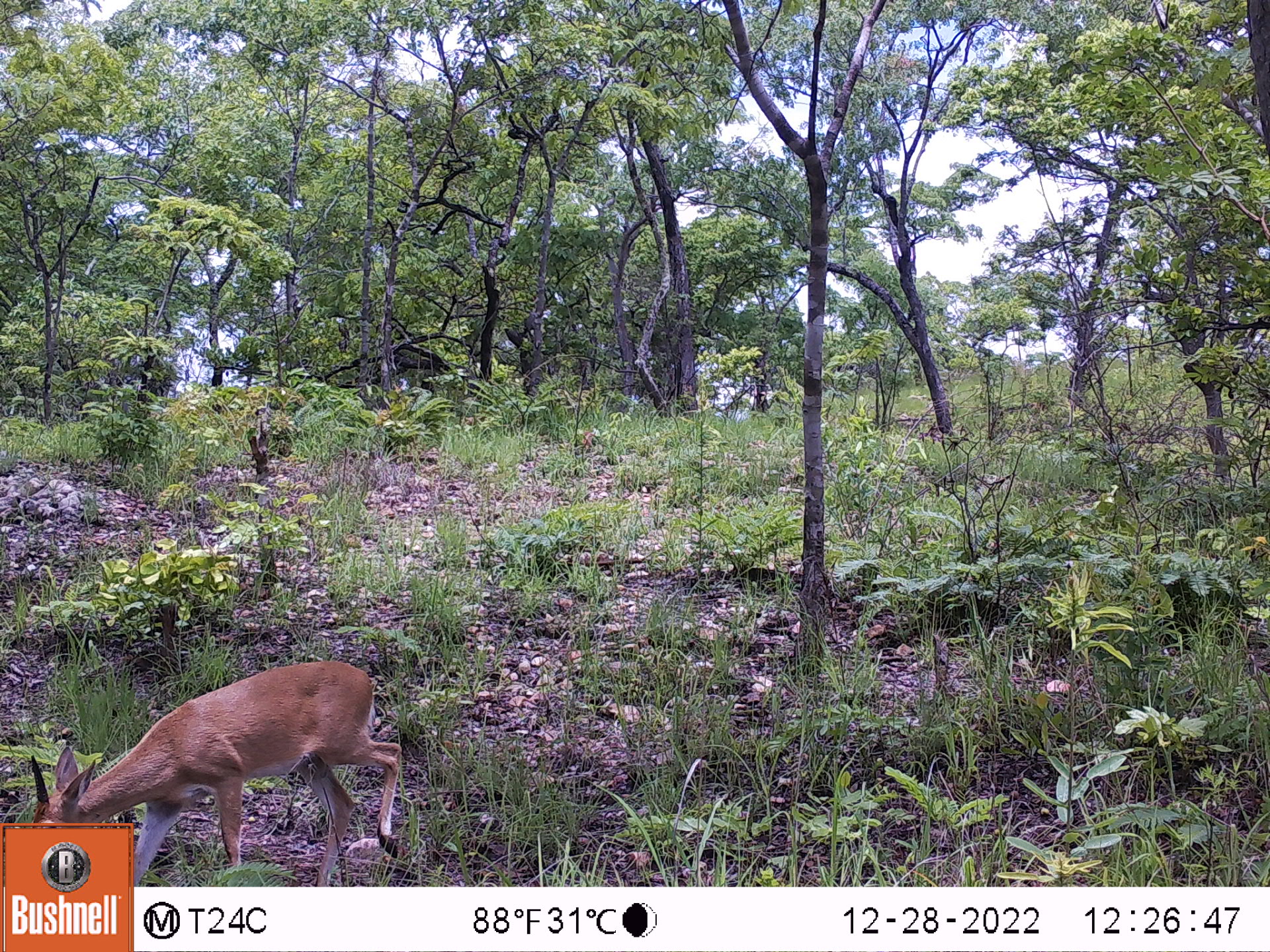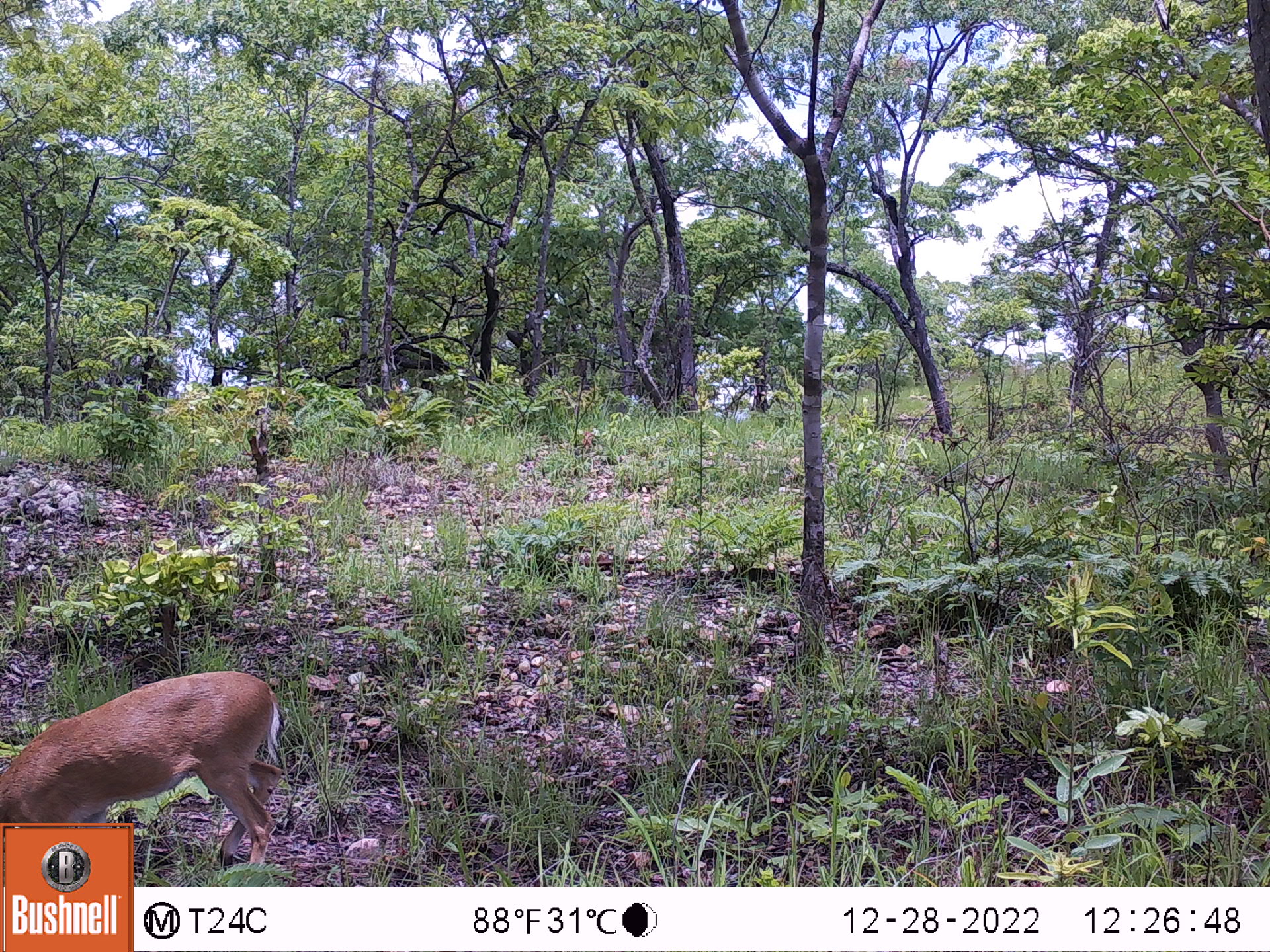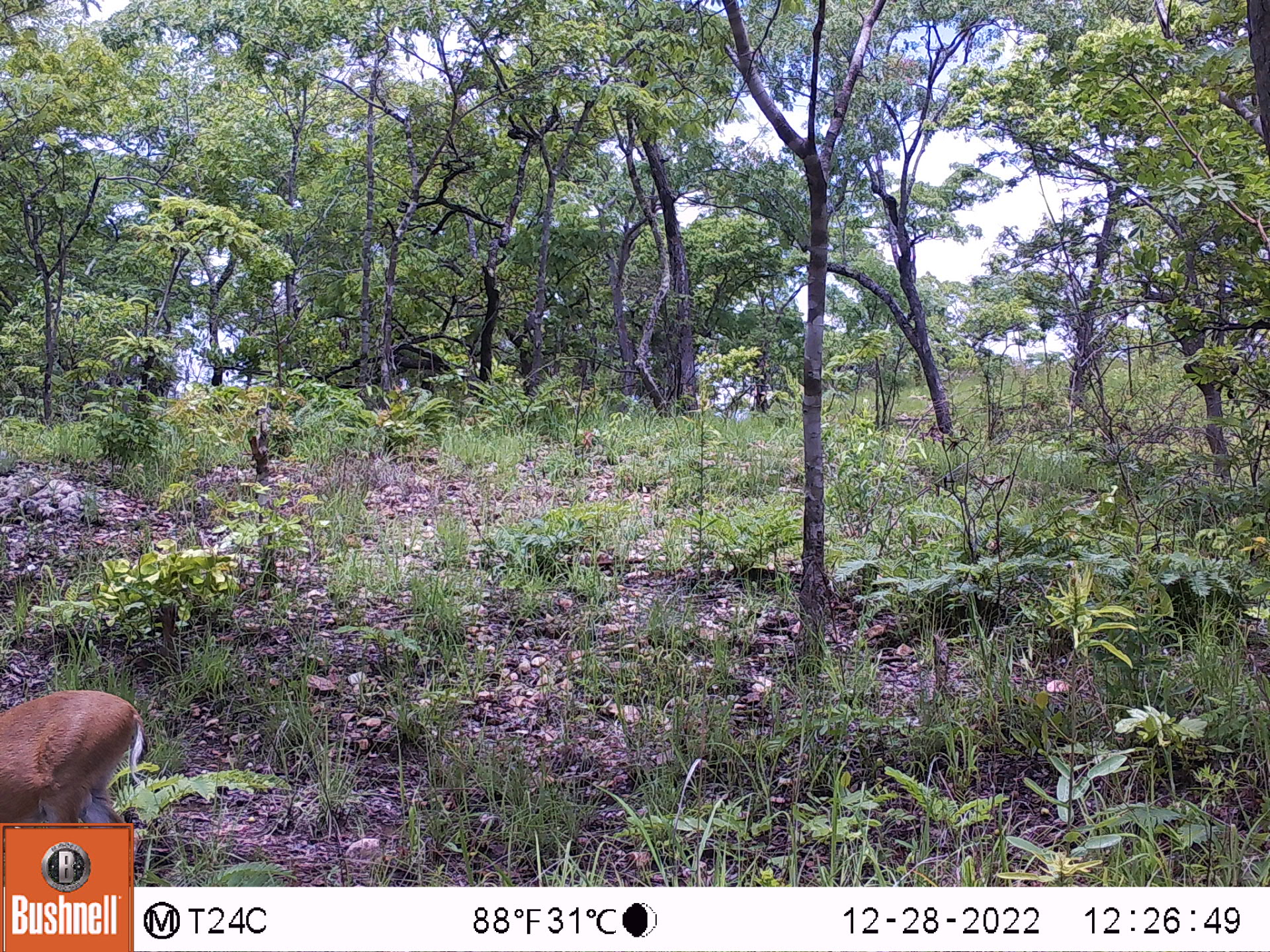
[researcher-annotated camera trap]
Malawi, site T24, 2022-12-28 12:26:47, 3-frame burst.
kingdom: Animalia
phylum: Chordata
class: Mammalia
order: Artiodactyla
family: Bovidae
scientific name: Antilopinae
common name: small antelope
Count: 1.